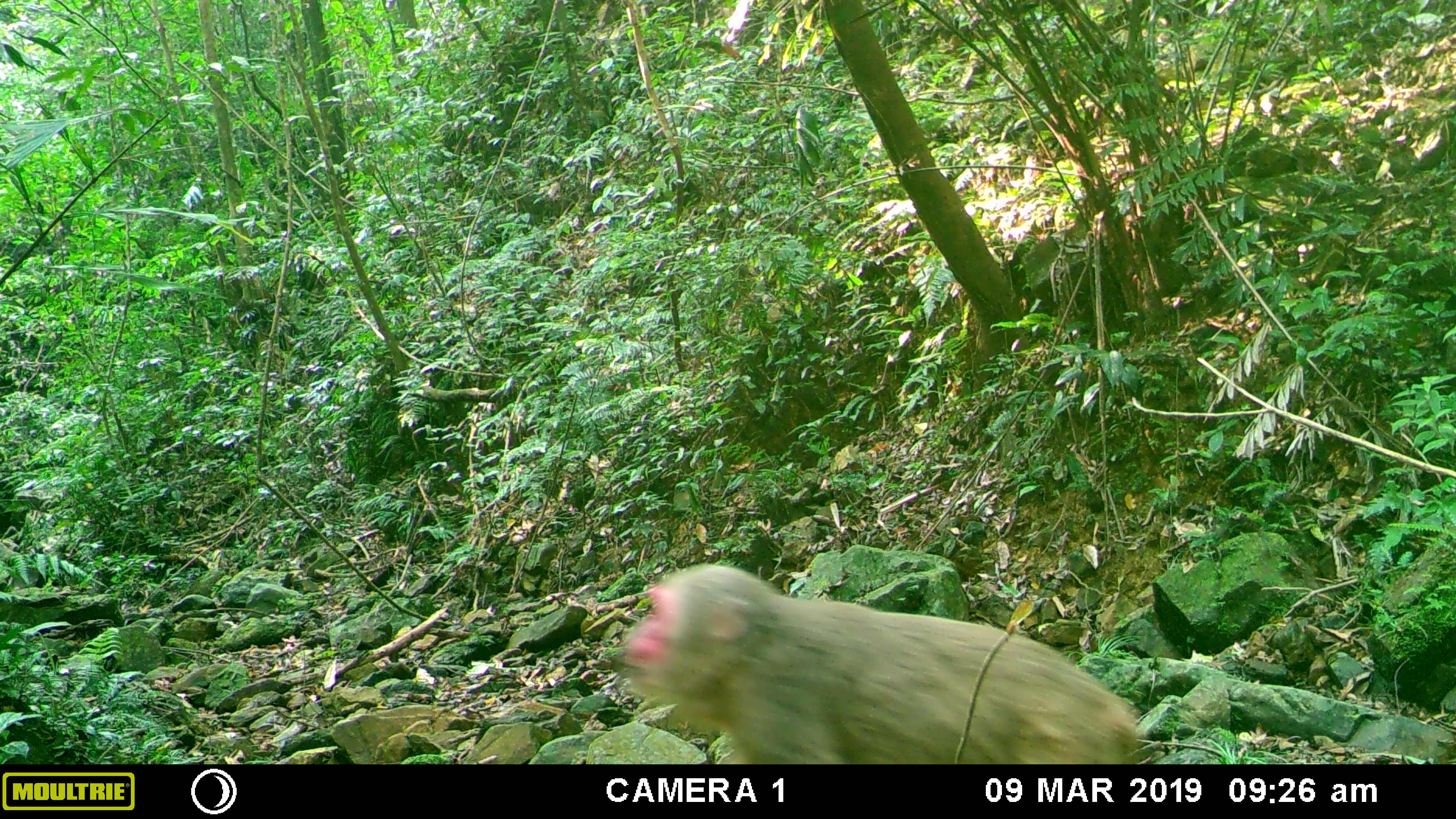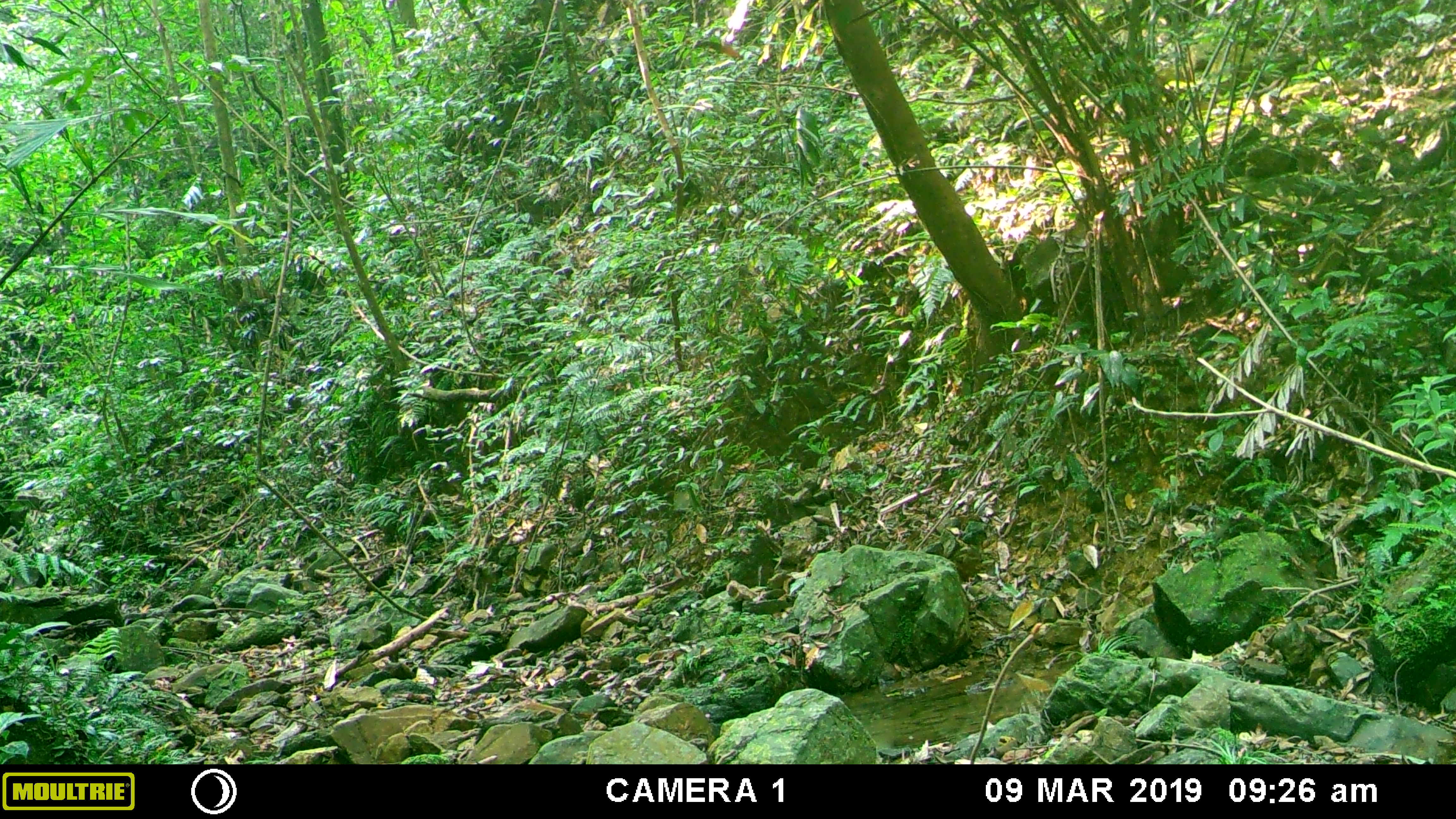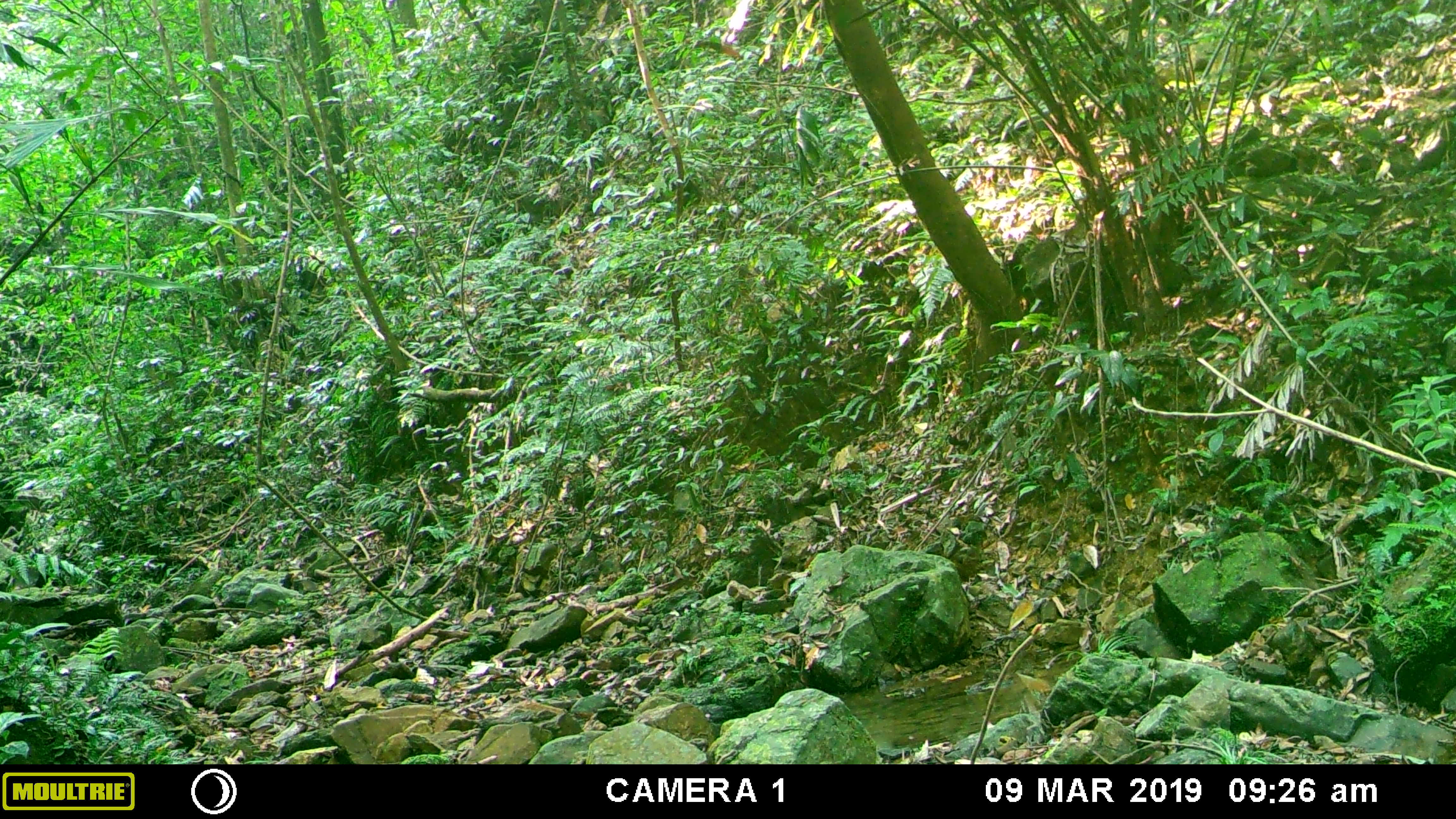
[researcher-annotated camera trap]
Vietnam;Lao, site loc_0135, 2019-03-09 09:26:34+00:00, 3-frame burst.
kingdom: Animalia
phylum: Chordata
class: Mammalia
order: Primates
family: Cercopithecidae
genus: Macaca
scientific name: Macaca arctoides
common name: stump-tailed macaque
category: stump tailed macaque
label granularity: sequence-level